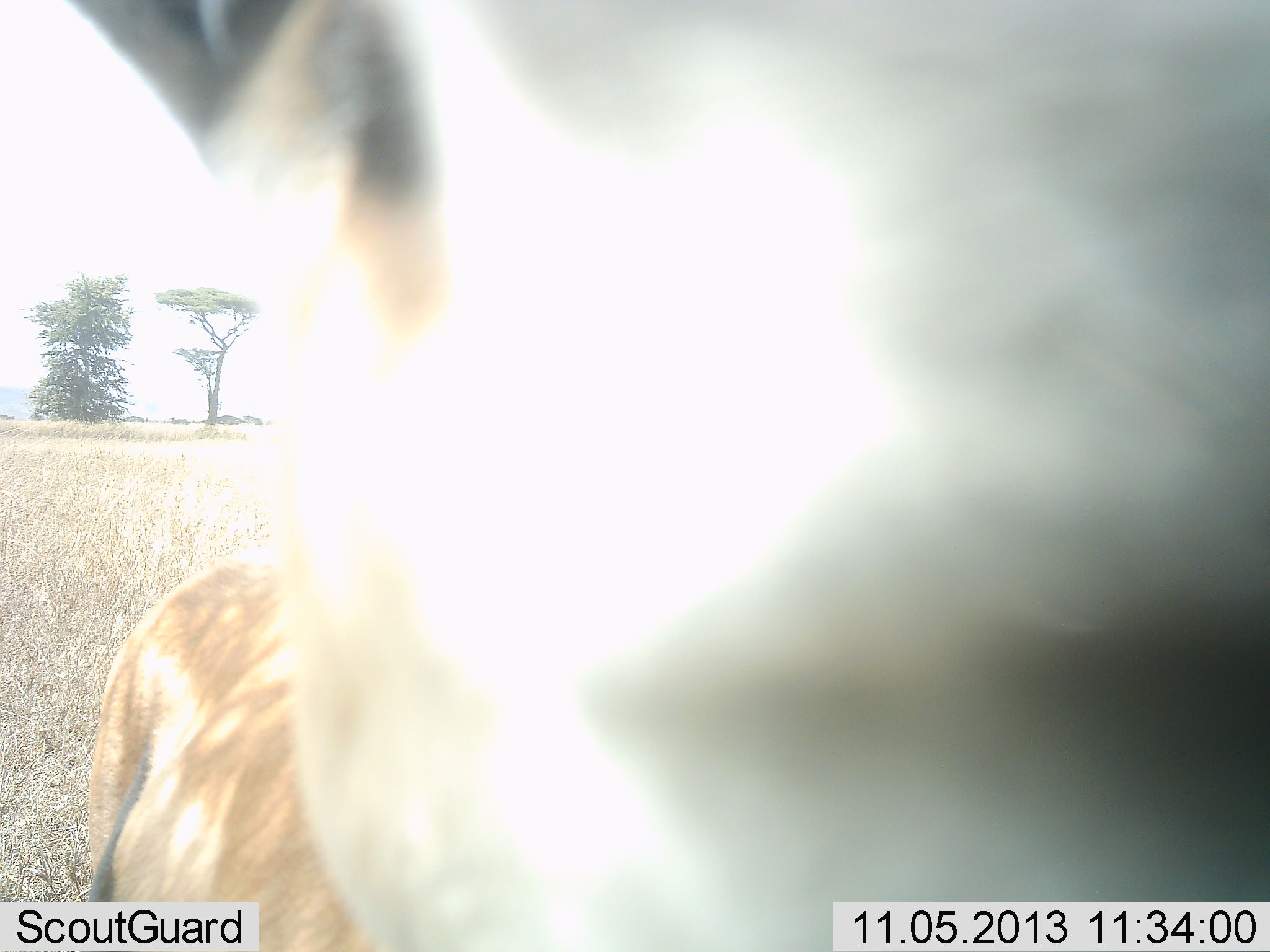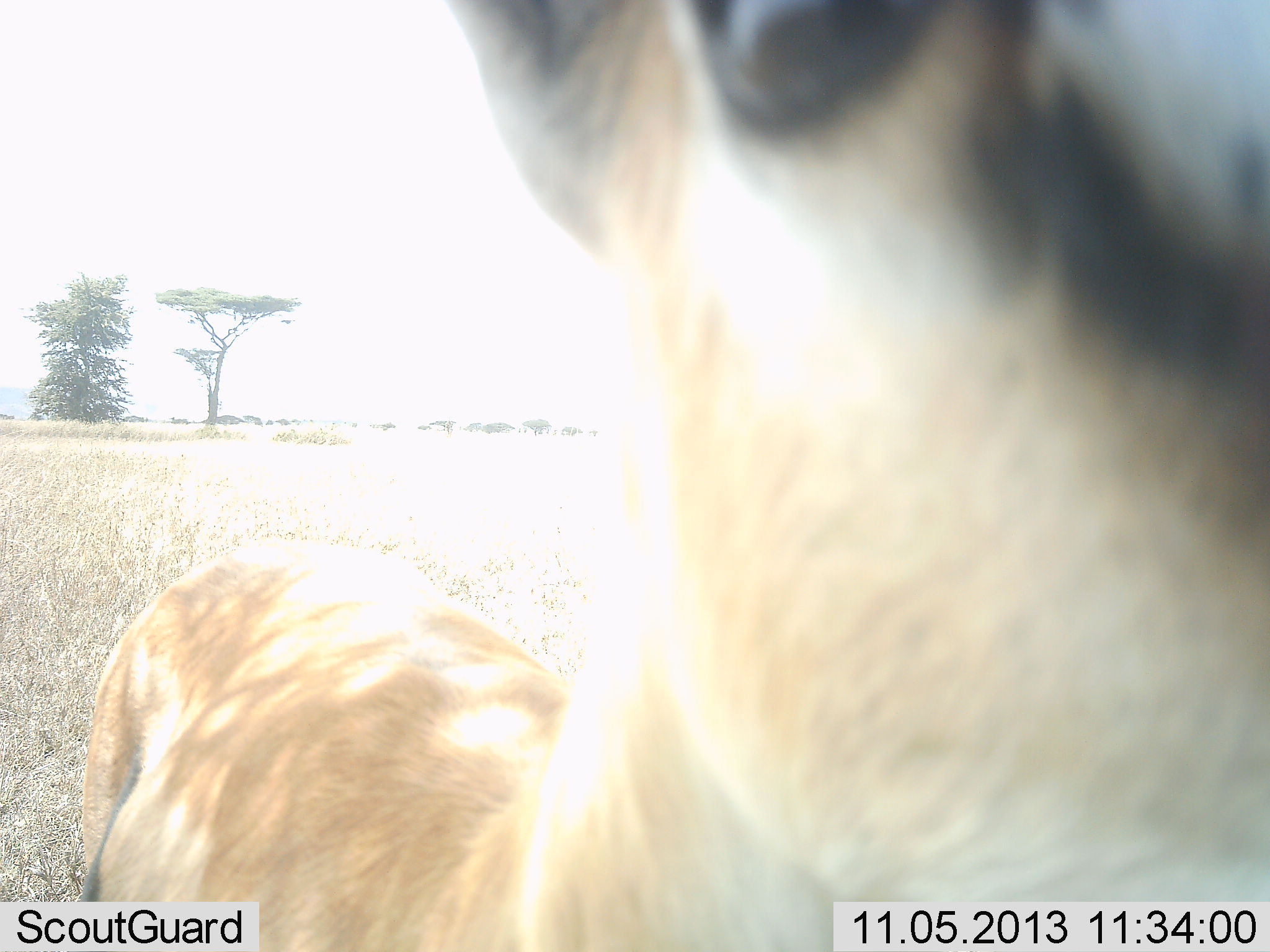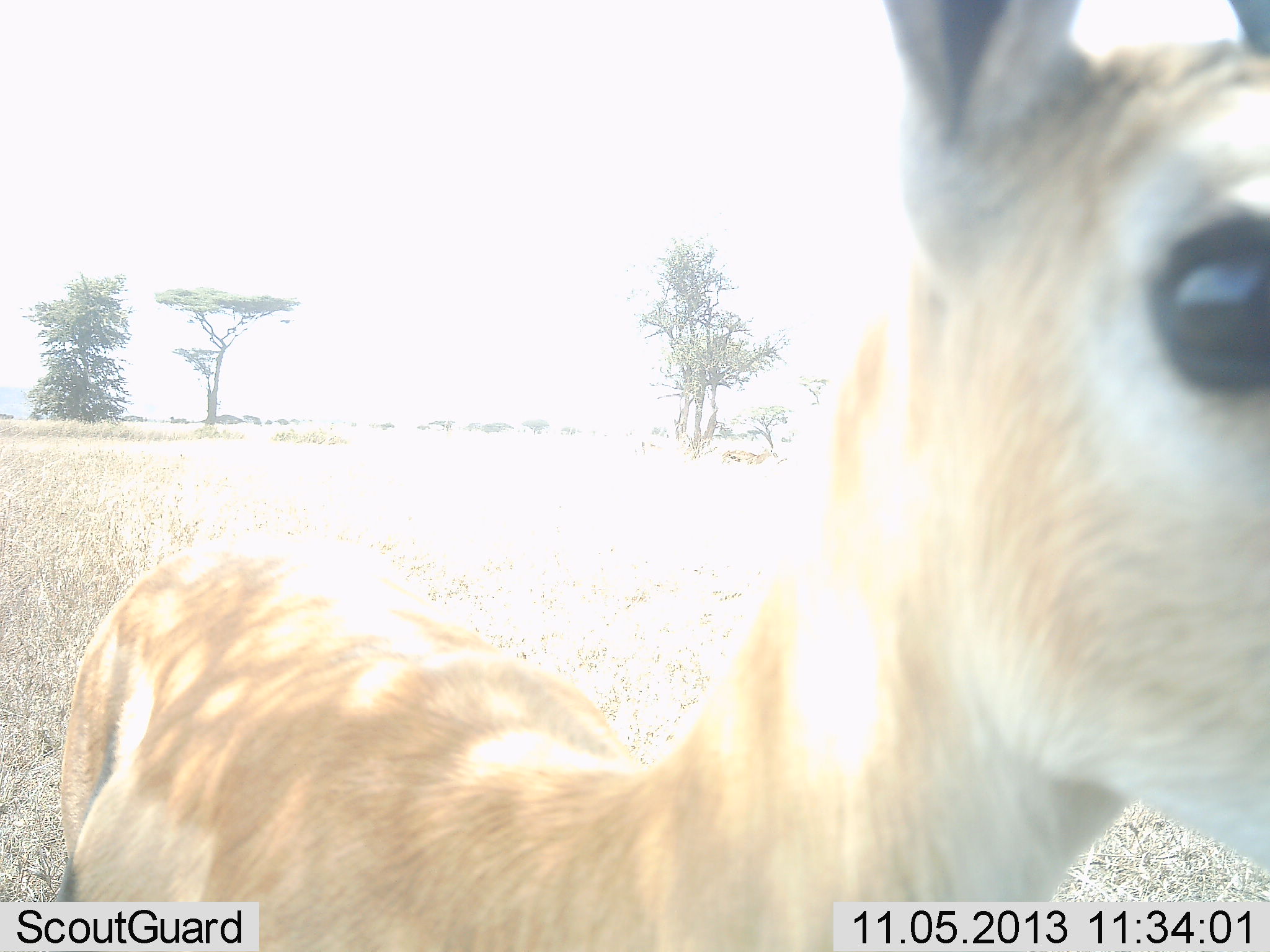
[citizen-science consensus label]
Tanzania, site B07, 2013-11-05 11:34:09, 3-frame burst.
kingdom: Animalia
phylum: Chordata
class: Mammalia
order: Artiodactyla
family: Bovidae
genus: Eudorcas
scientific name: Eudorcas thomsonii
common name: thomson's gazelle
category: gazellethomsons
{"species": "gazellethomsons (thomson's gazelle) (Eudorcas thomsonii)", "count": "1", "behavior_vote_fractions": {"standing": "80%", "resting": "0%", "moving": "10%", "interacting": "20%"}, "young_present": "0%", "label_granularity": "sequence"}